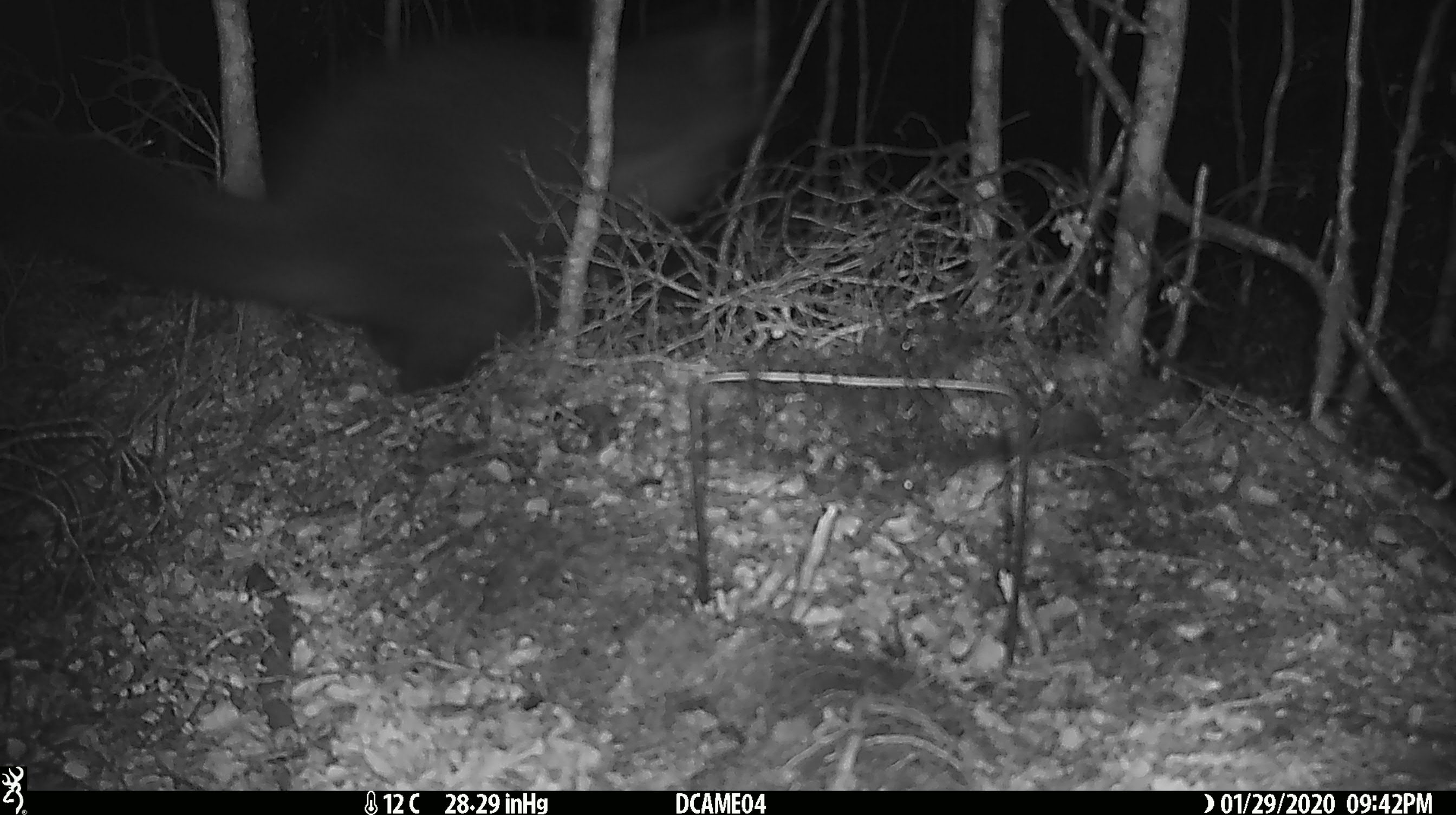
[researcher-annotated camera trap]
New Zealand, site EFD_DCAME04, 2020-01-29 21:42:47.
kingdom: Animalia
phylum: Chordata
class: Mammalia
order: Diprotodontia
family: Phalangeridae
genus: Trichosurus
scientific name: Trichosurus vulpecula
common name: common brushtail possum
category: possum